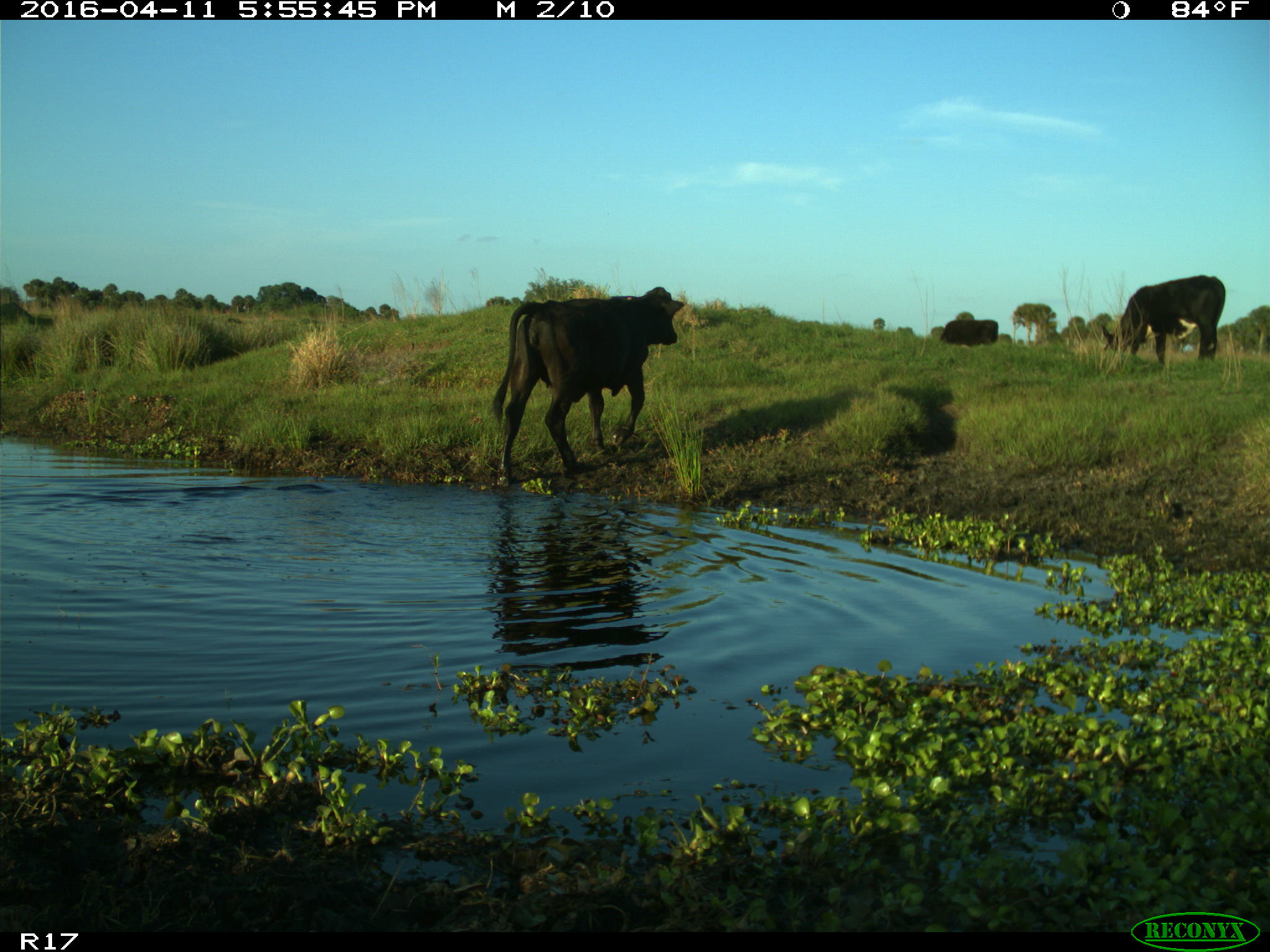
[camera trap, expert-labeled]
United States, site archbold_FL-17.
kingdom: Animalia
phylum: Chordata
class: Mammalia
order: Artiodactyla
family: Bovidae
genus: Bos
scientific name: Bos taurus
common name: domestic cow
Bos taurus (domestic cow).